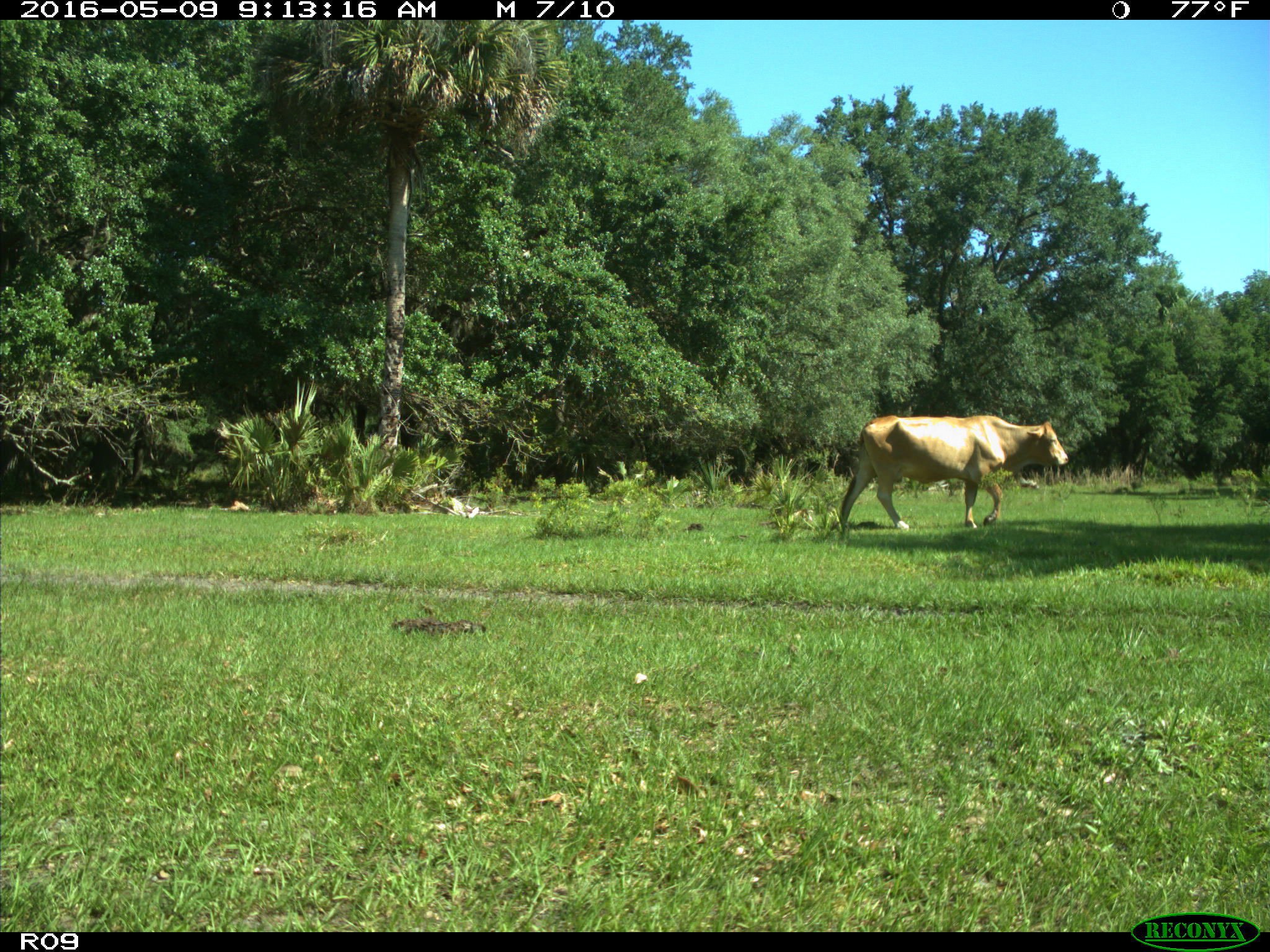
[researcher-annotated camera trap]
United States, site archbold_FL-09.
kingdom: Animalia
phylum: Chordata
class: Mammalia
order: Artiodactyla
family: Bovidae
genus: Bos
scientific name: Bos taurus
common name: domestic cow